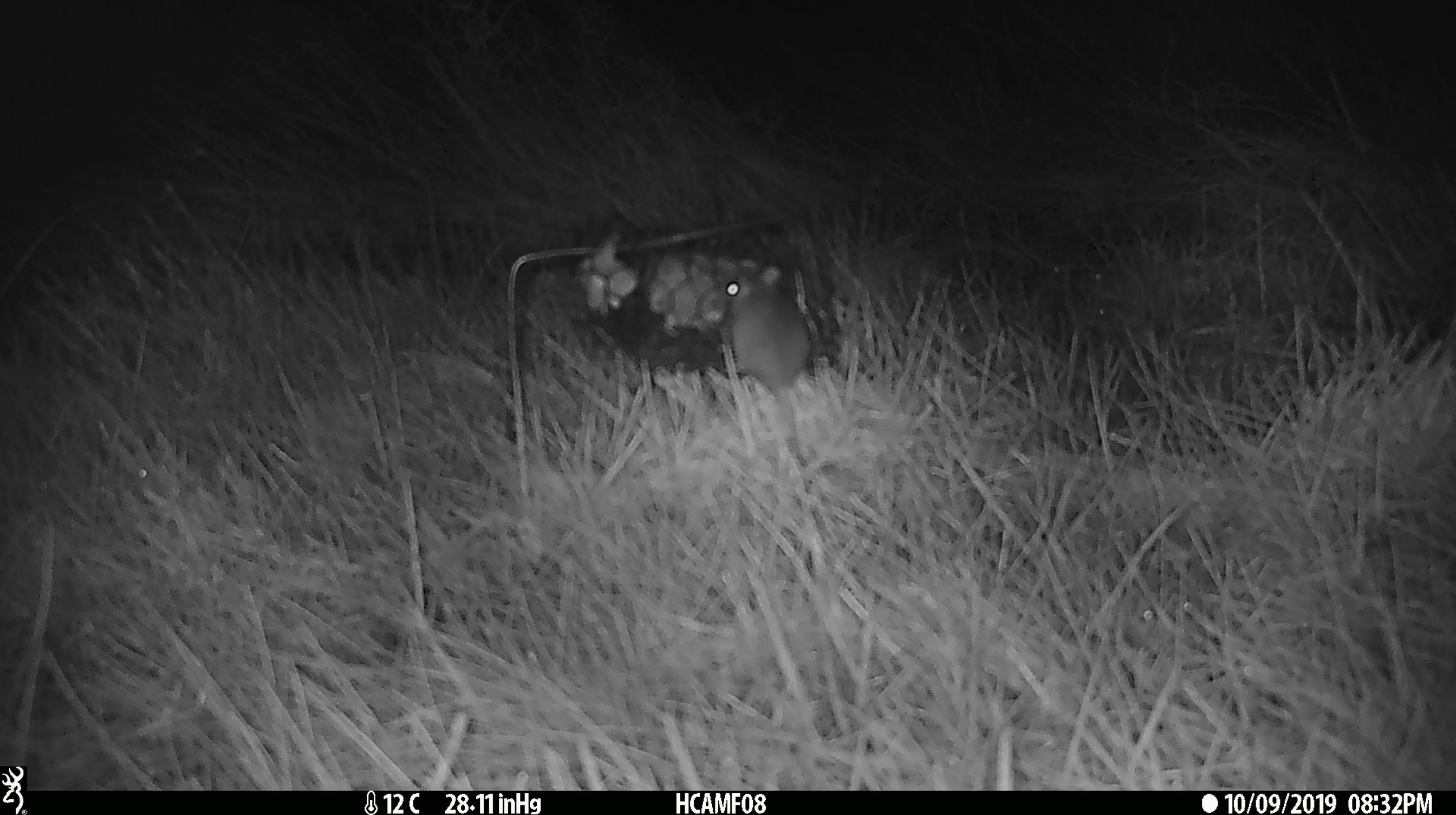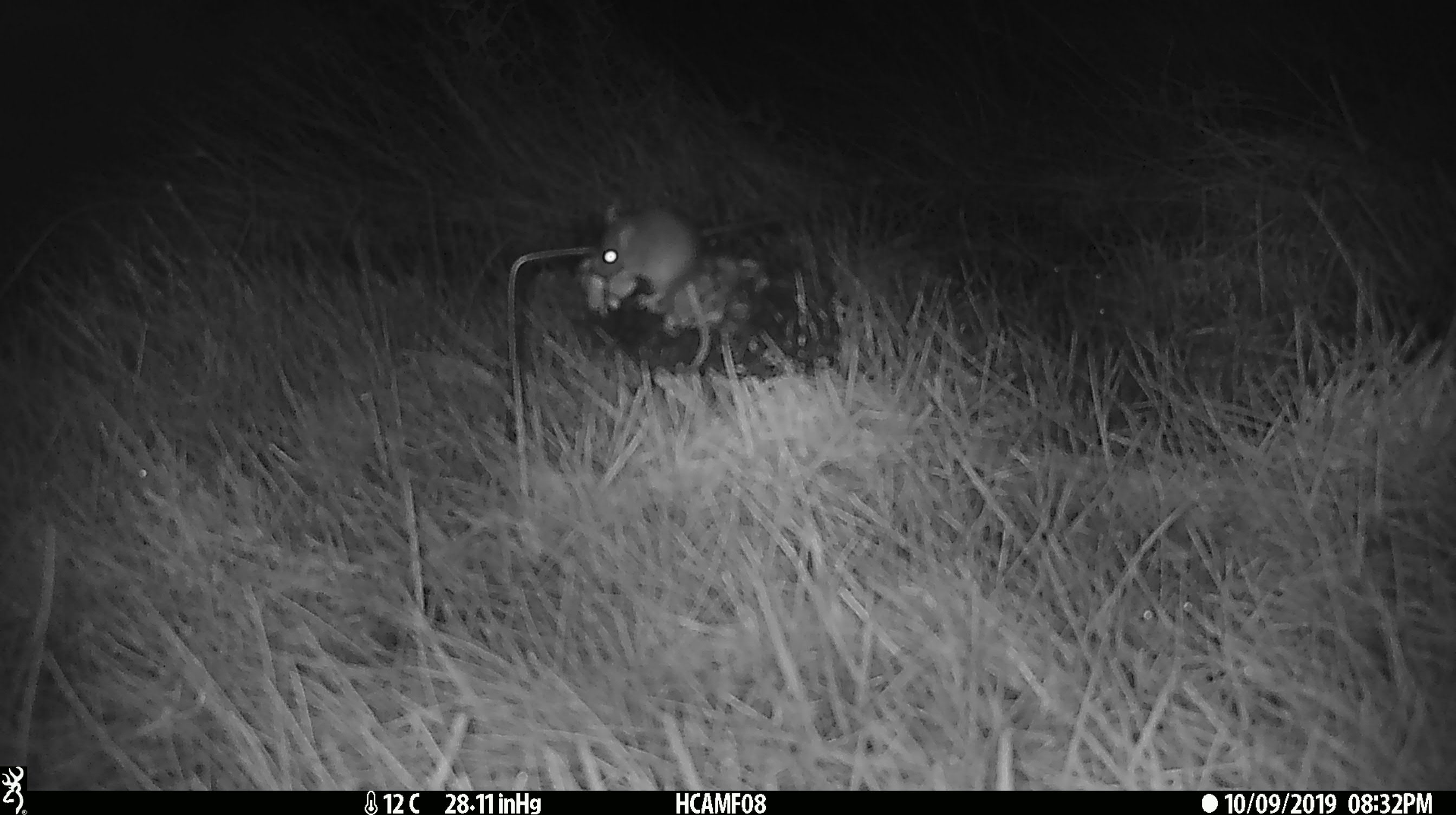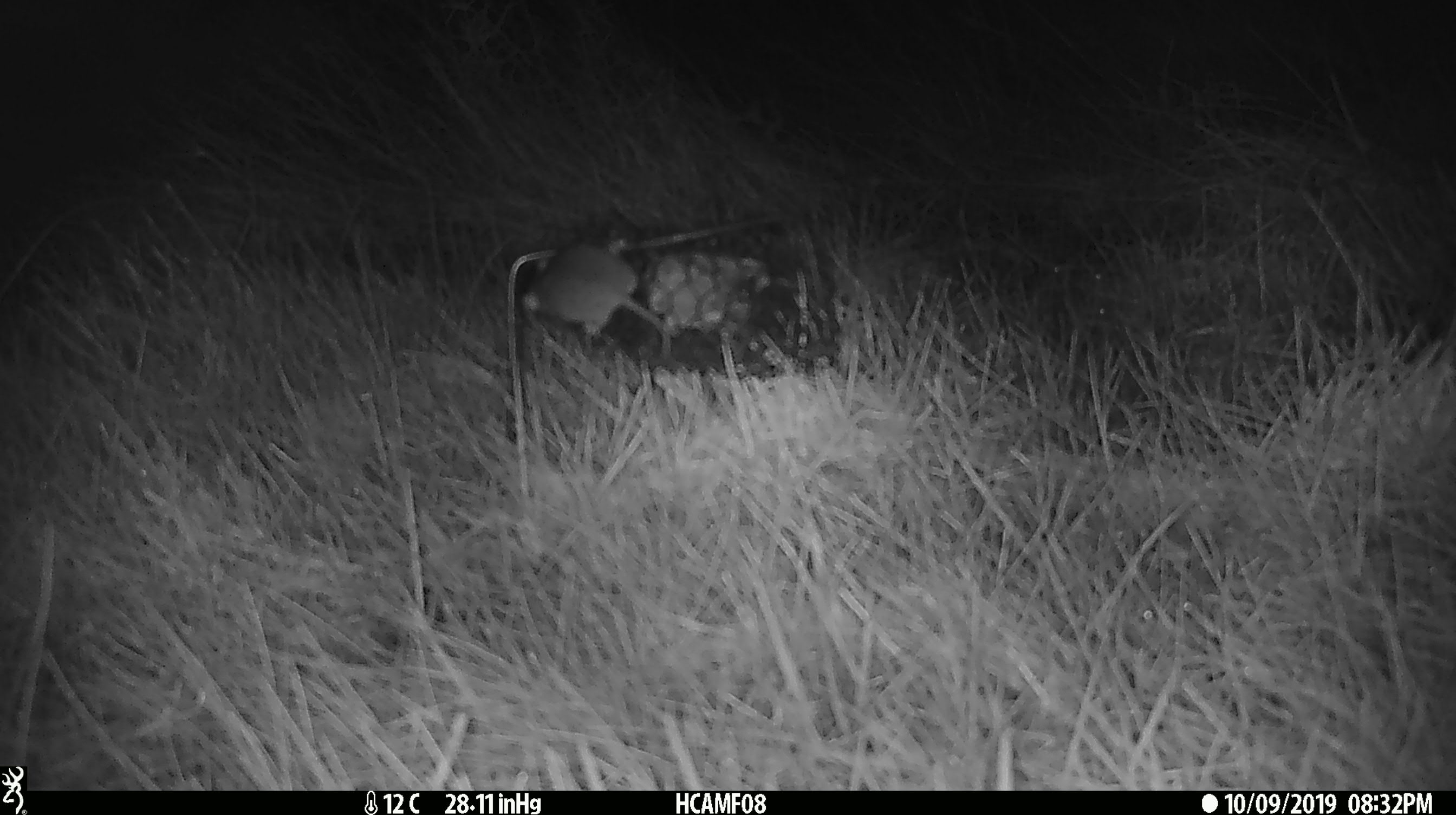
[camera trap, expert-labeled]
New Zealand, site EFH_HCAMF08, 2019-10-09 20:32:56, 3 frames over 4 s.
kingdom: Animalia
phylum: Chordata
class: Mammalia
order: Rodentia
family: Muridae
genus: Mus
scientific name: Mus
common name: mouse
Mouse (Mus).